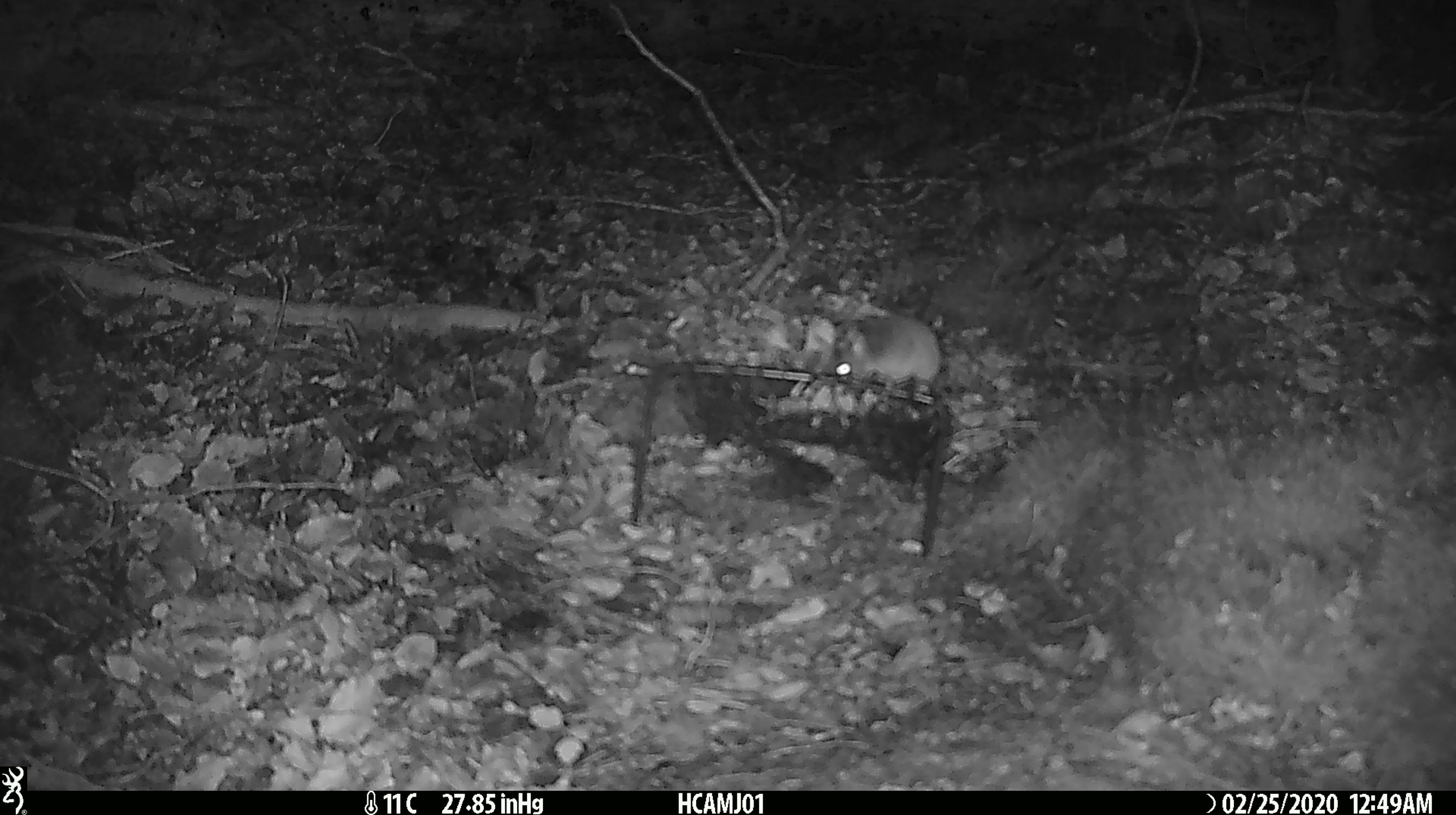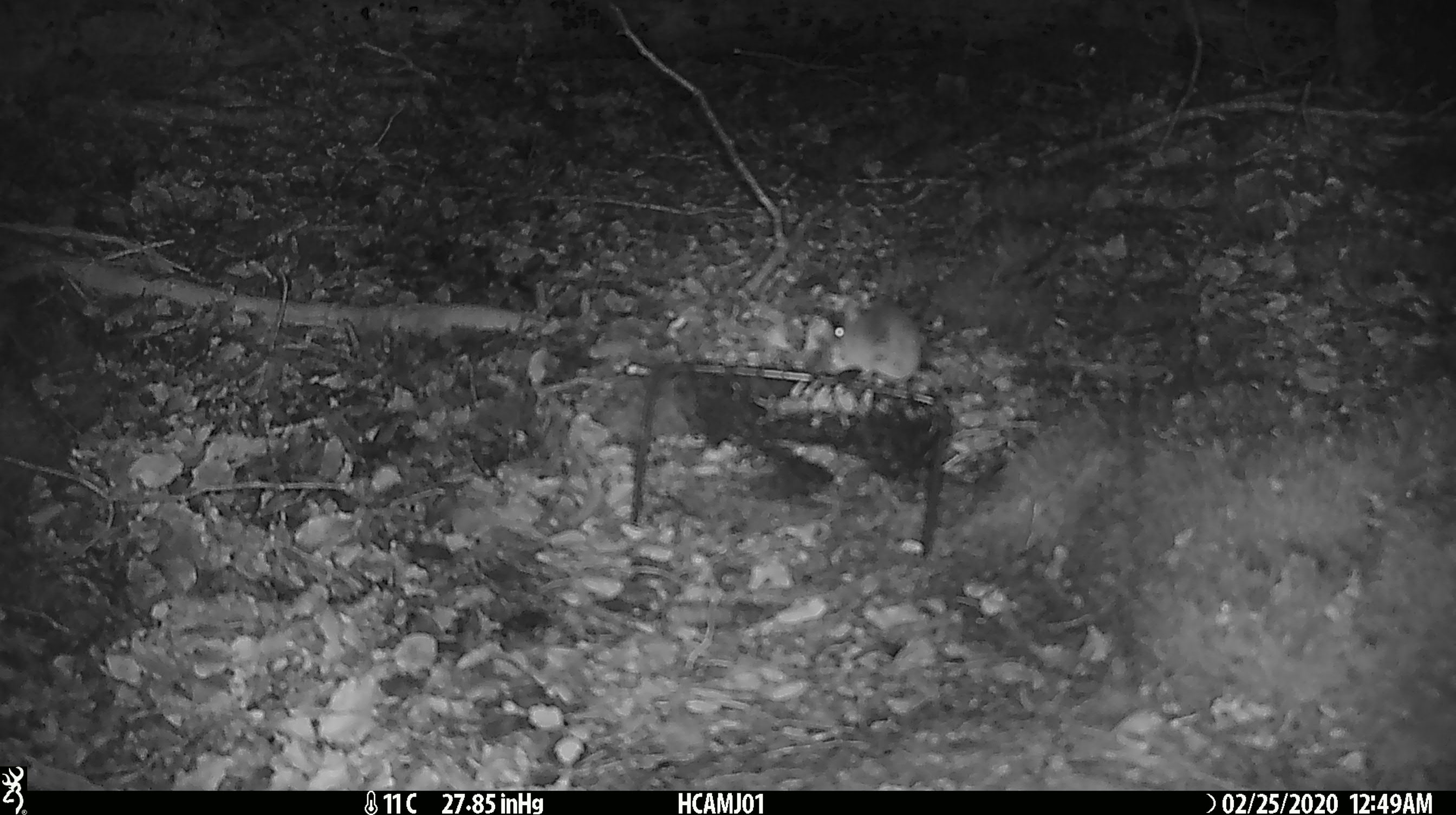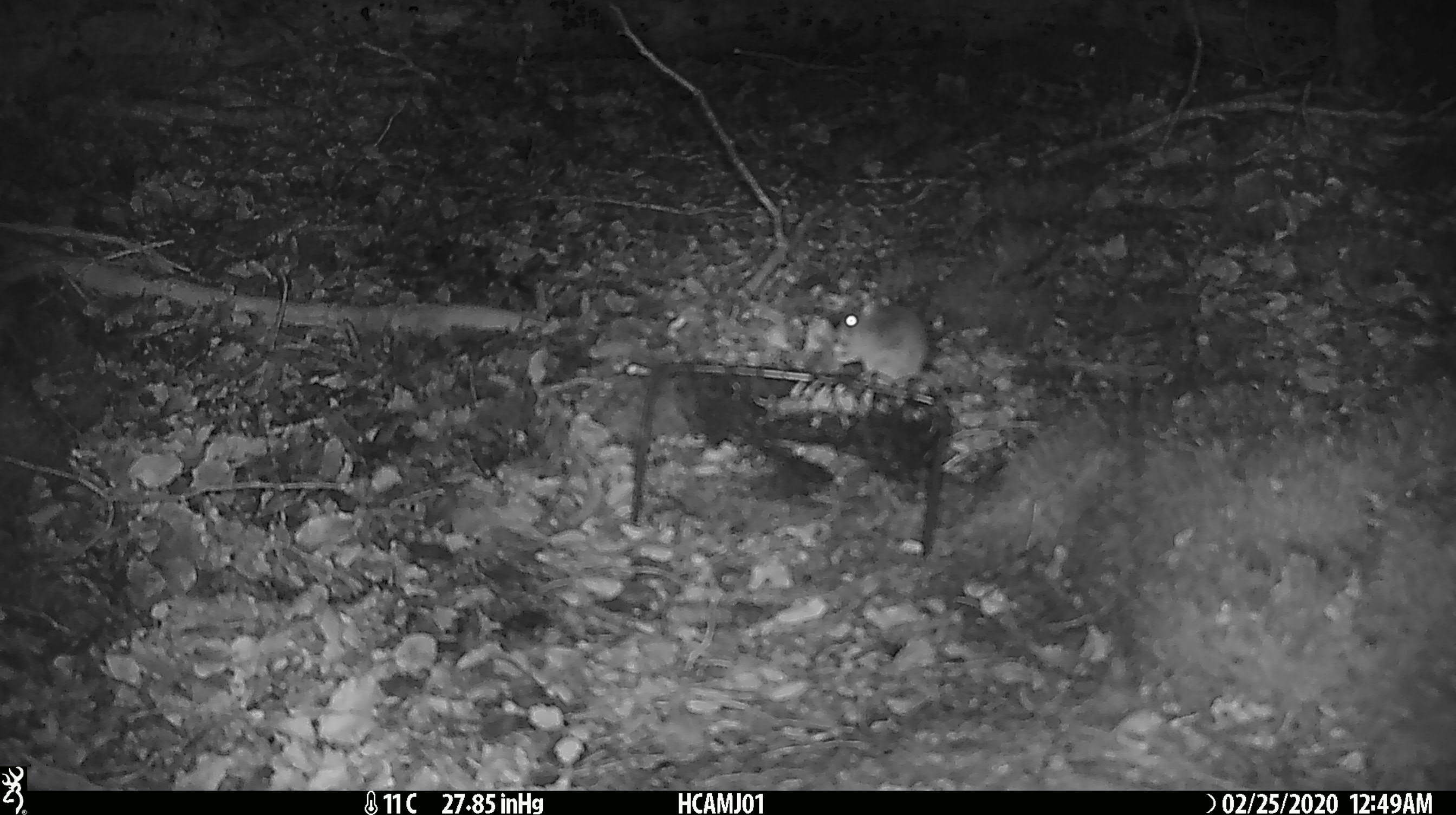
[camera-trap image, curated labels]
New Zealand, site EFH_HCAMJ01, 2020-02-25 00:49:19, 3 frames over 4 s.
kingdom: Animalia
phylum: Chordata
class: Mammalia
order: Rodentia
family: Muridae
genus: Mus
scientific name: Mus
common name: mouse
Mouse (Mus).